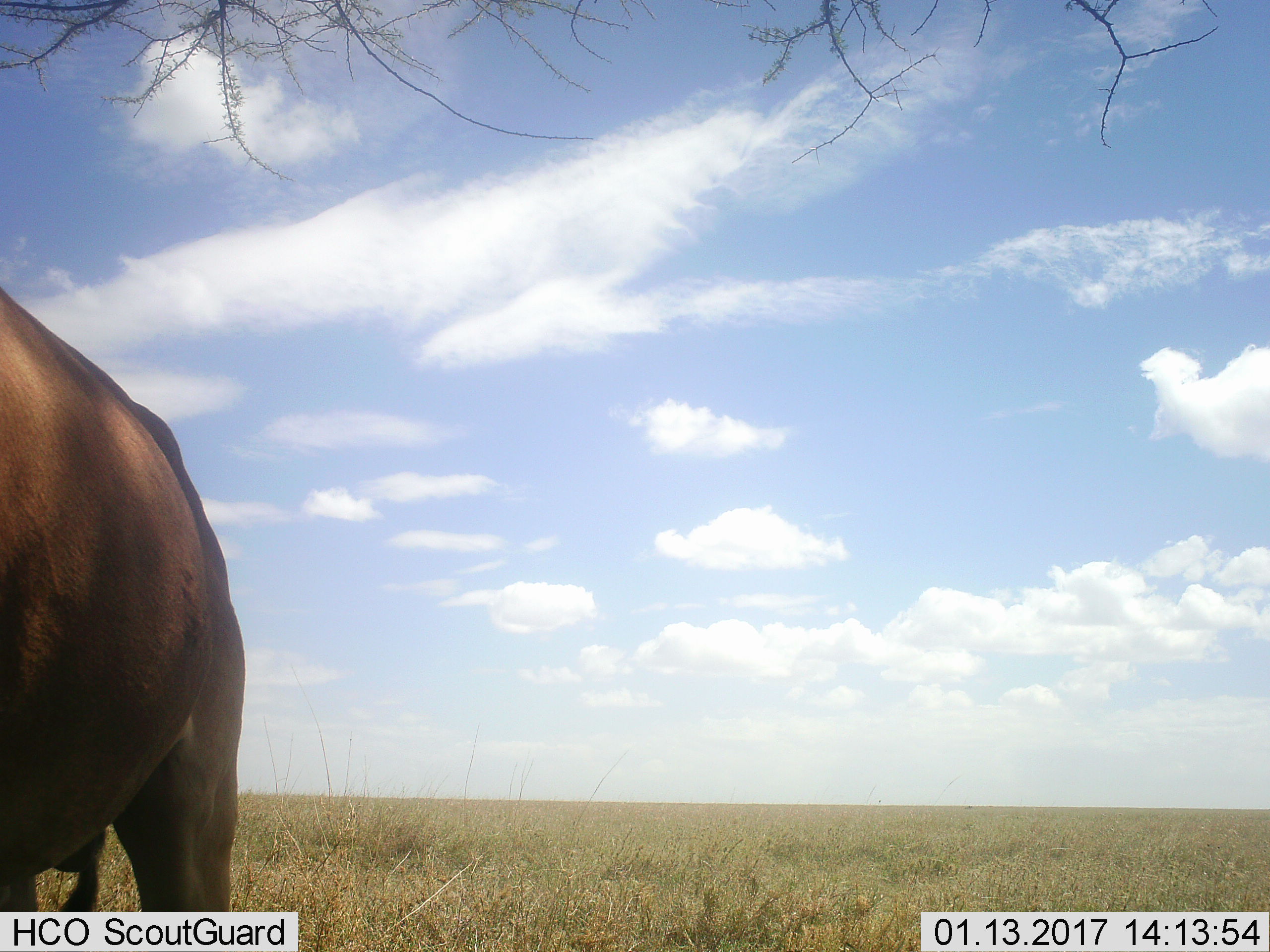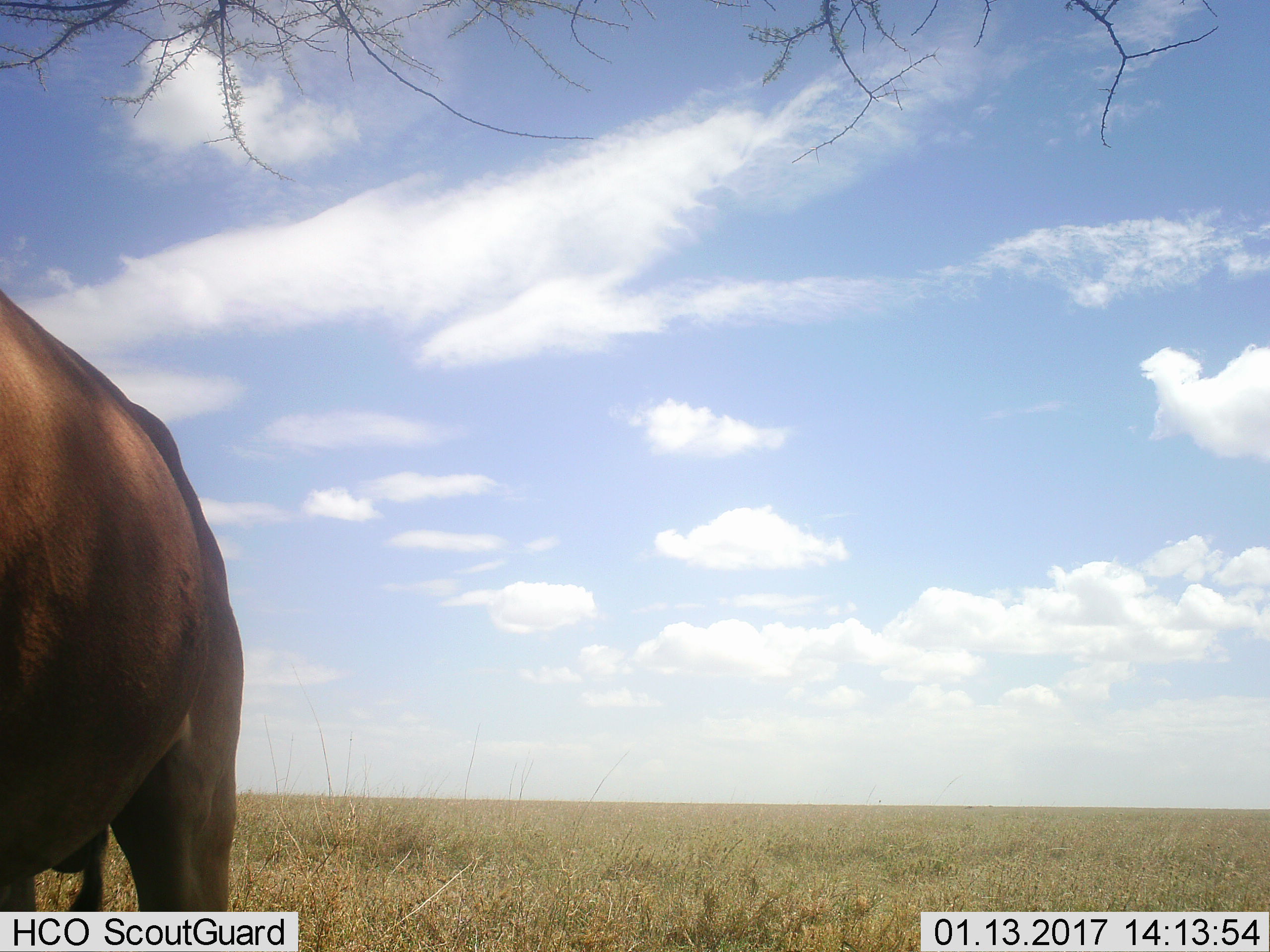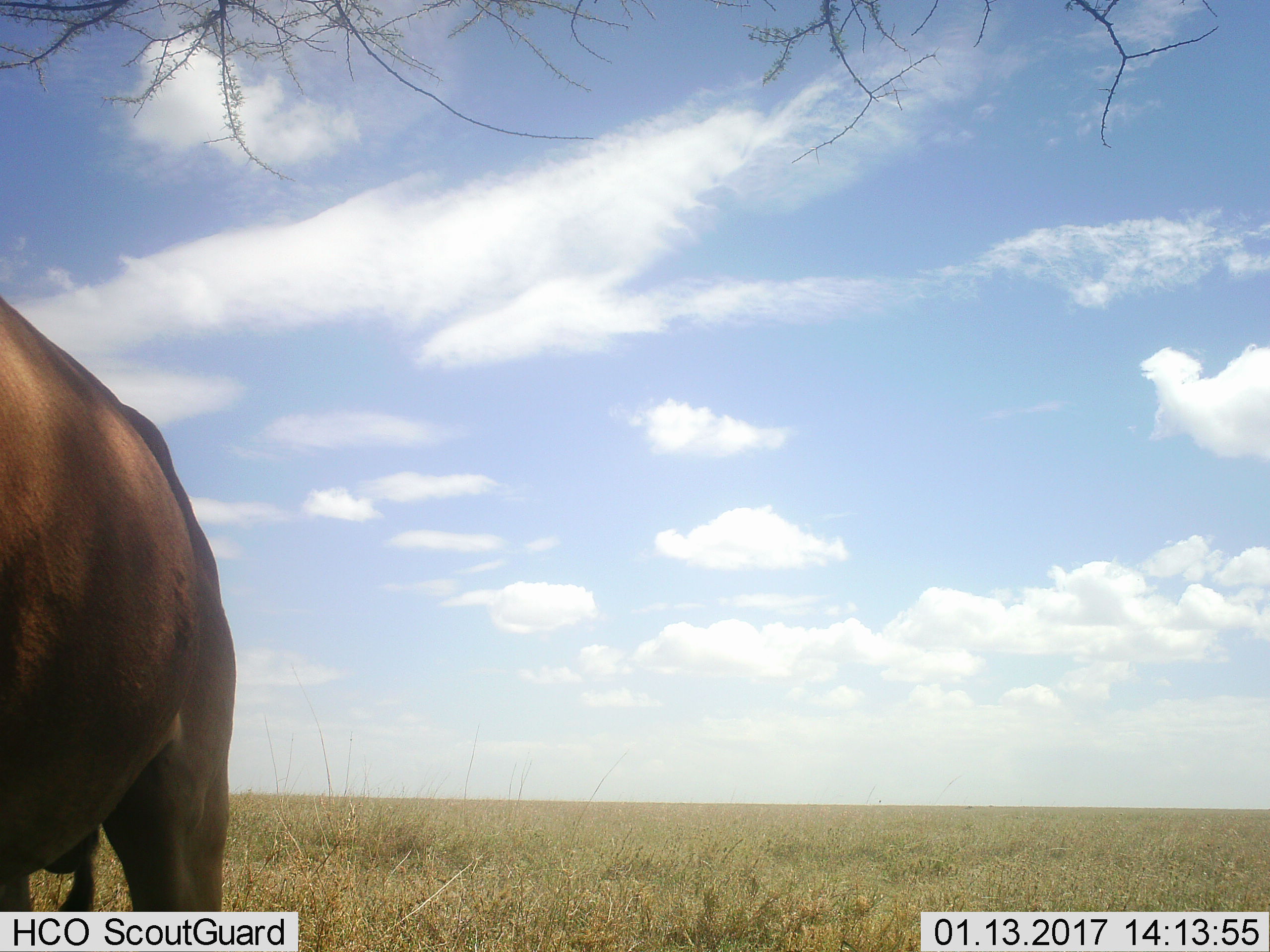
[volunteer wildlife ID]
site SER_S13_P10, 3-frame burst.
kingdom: Animalia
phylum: Chordata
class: Mammalia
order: Artiodactyla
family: Bovidae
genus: Alcelaphus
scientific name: Alcelaphus buselaphus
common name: hartebeest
Hartebeest (Alcelaphus buselaphus), count 1. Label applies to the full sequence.